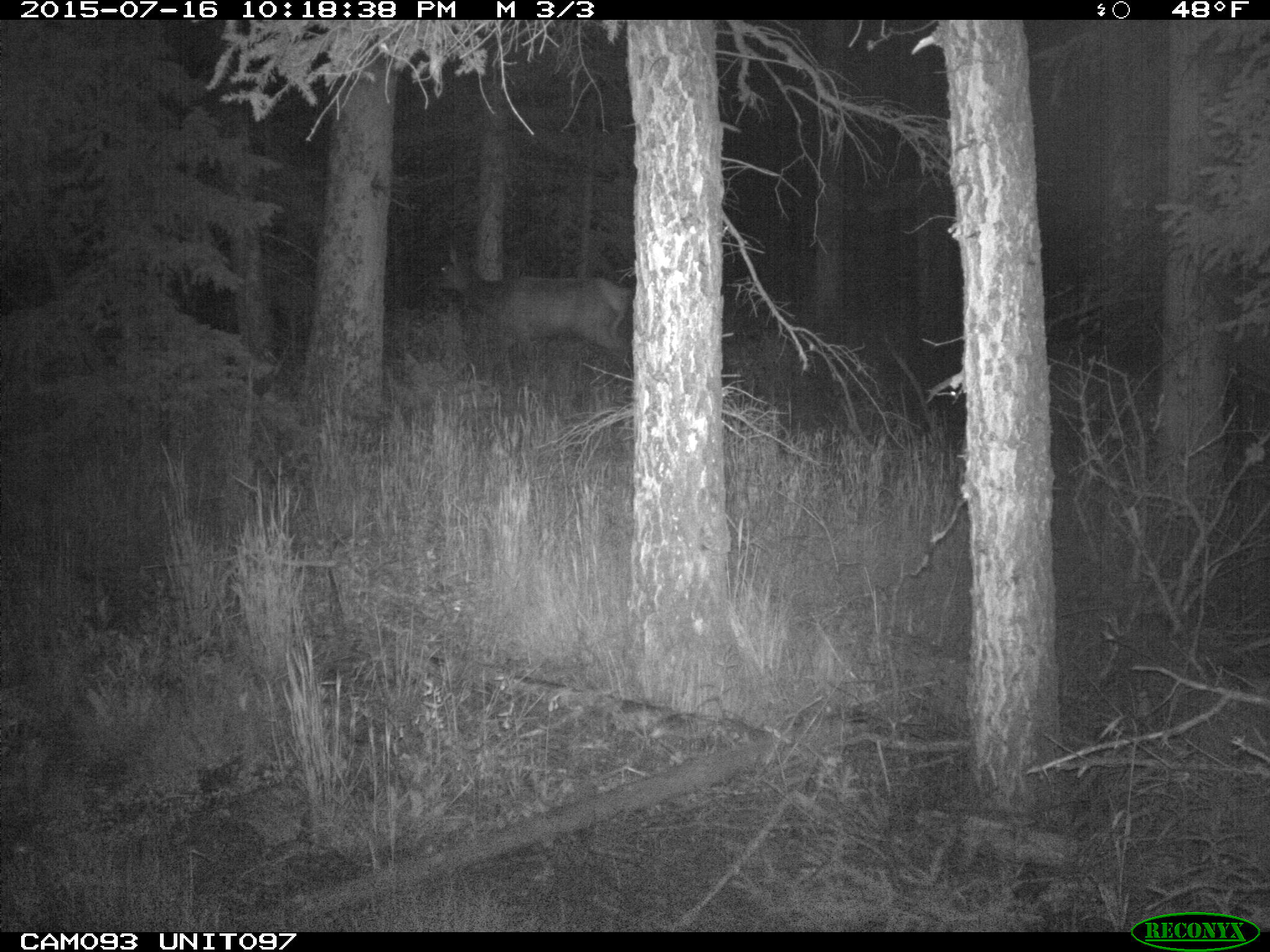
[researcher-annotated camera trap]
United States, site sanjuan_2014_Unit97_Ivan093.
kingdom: Animalia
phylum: Chordata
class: Mammalia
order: Artiodactyla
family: Cervidae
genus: Cervus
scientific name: Cervus elaphus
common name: red deer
Cervus elaphus (red deer).